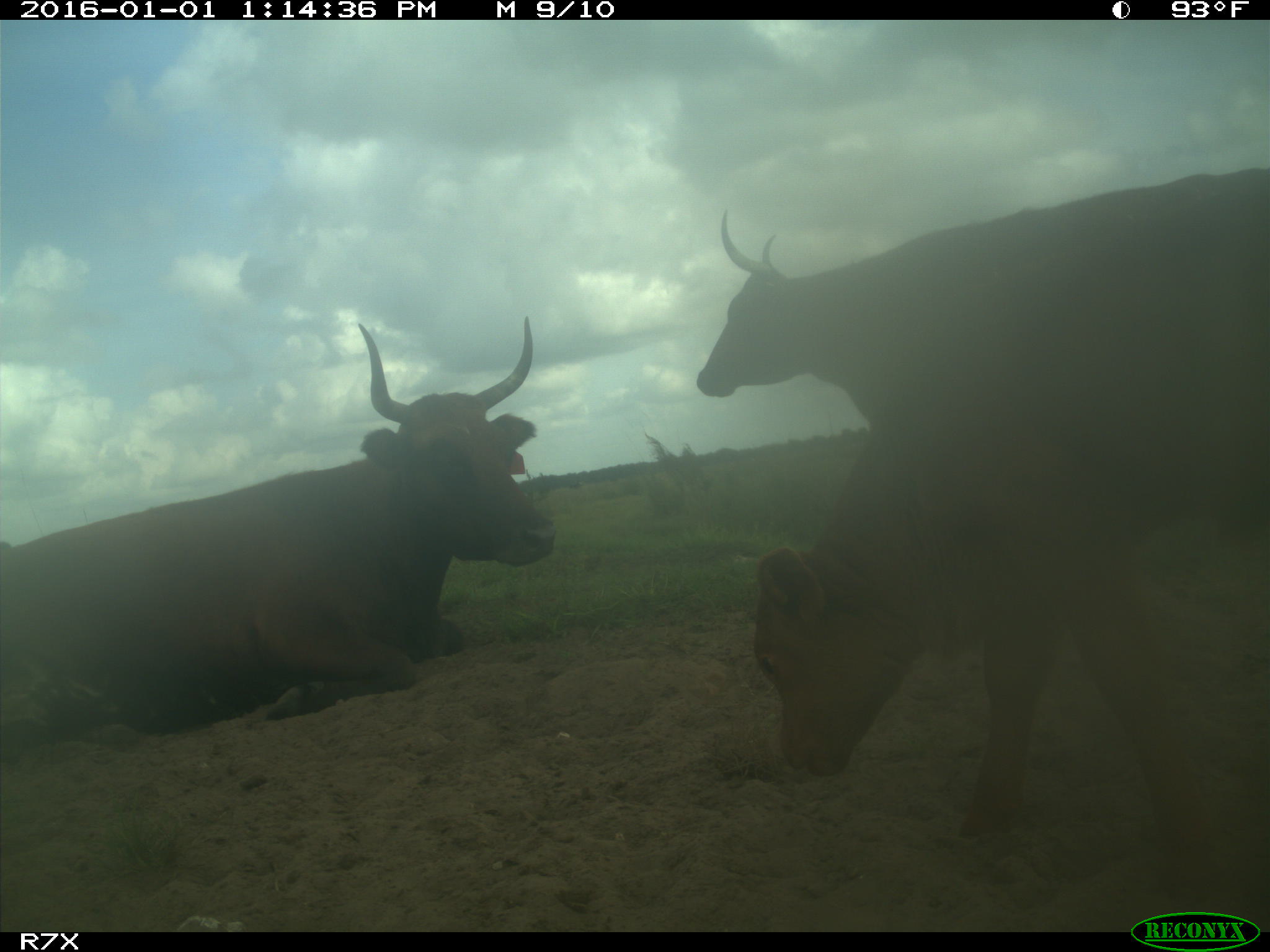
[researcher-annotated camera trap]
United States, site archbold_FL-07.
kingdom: Animalia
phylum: Chordata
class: Mammalia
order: Artiodactyla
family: Bovidae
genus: Bos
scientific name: Bos taurus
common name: domestic cow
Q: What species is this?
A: Bos taurus (domestic cow).